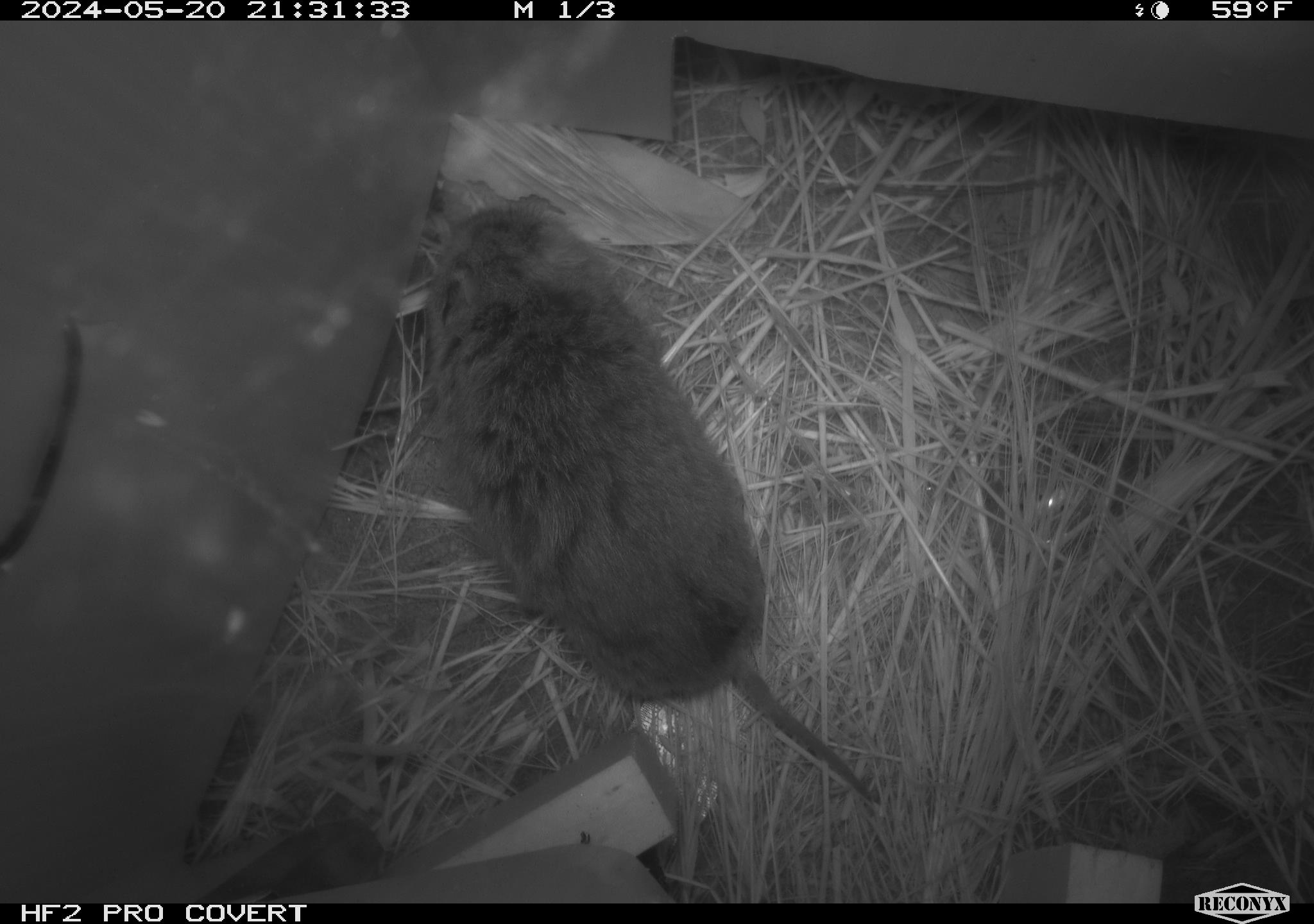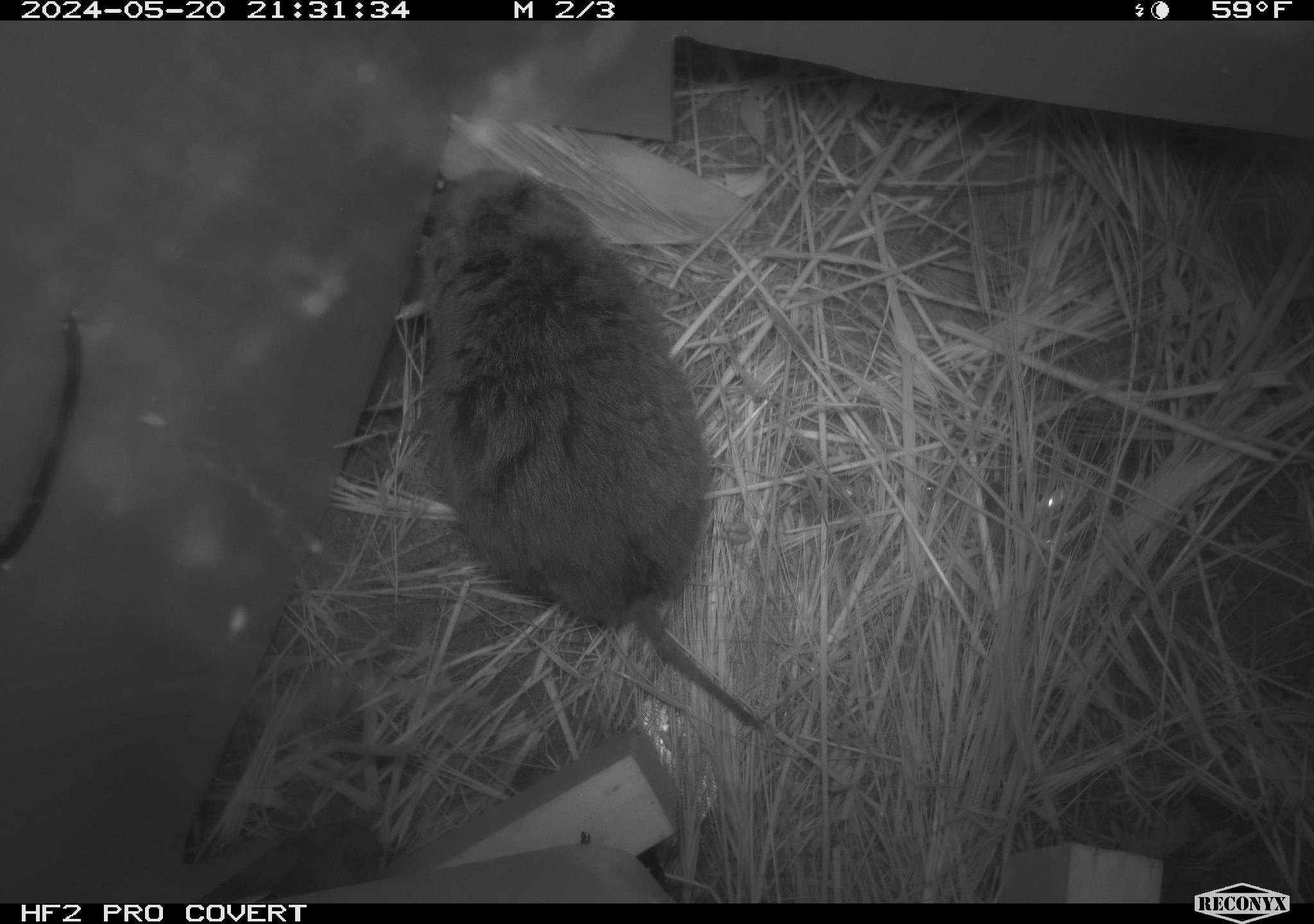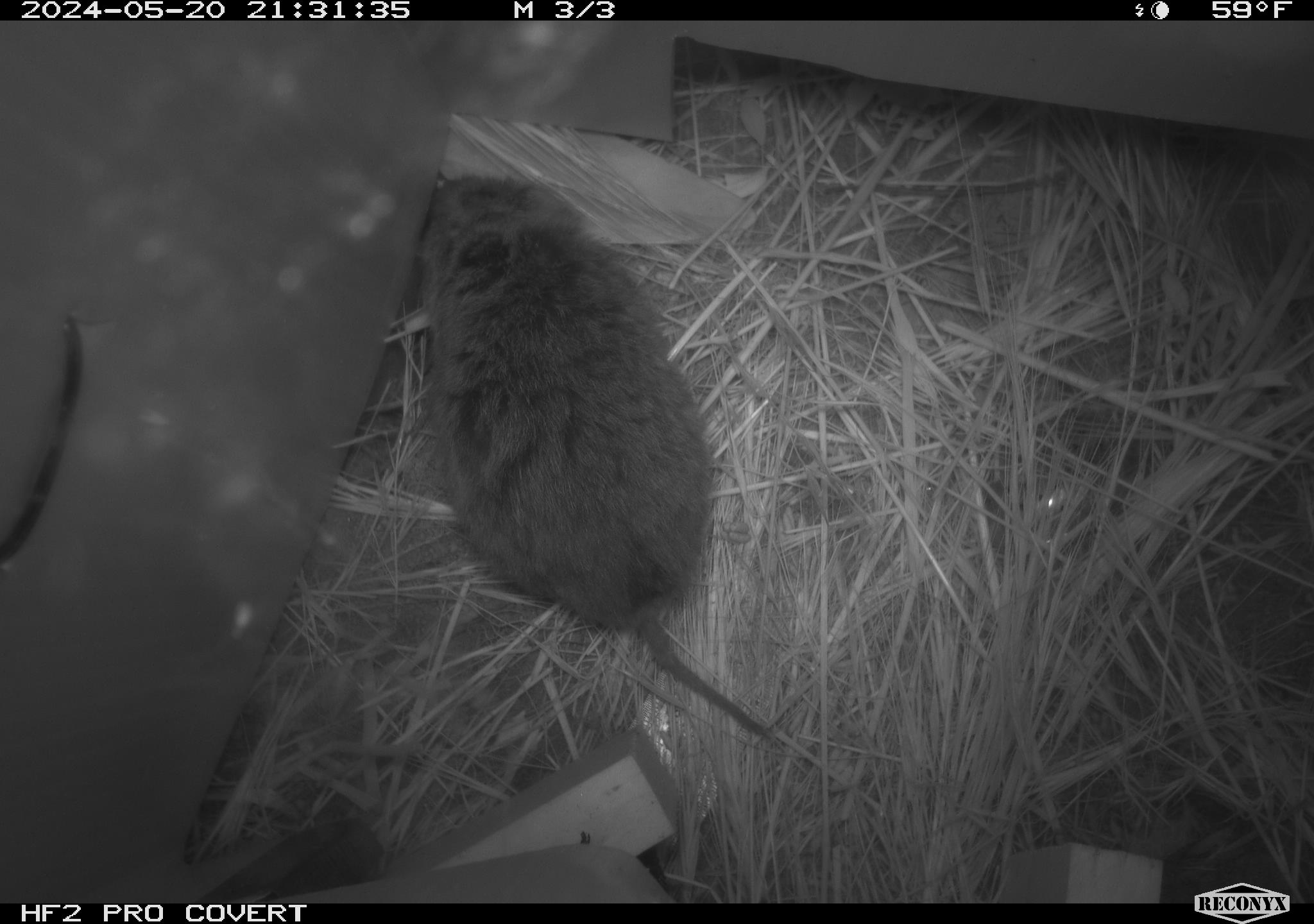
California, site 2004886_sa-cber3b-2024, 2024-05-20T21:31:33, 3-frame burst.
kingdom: Animalia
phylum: Chordata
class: Mammalia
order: Rodentia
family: Cricetidae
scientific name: Arvicolinae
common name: voles, lemmings, and muskrats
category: arvicolinae subfamily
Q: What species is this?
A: Arvicolinae subfamily (voles, lemmings, and muskrats) (Arvicolinae).